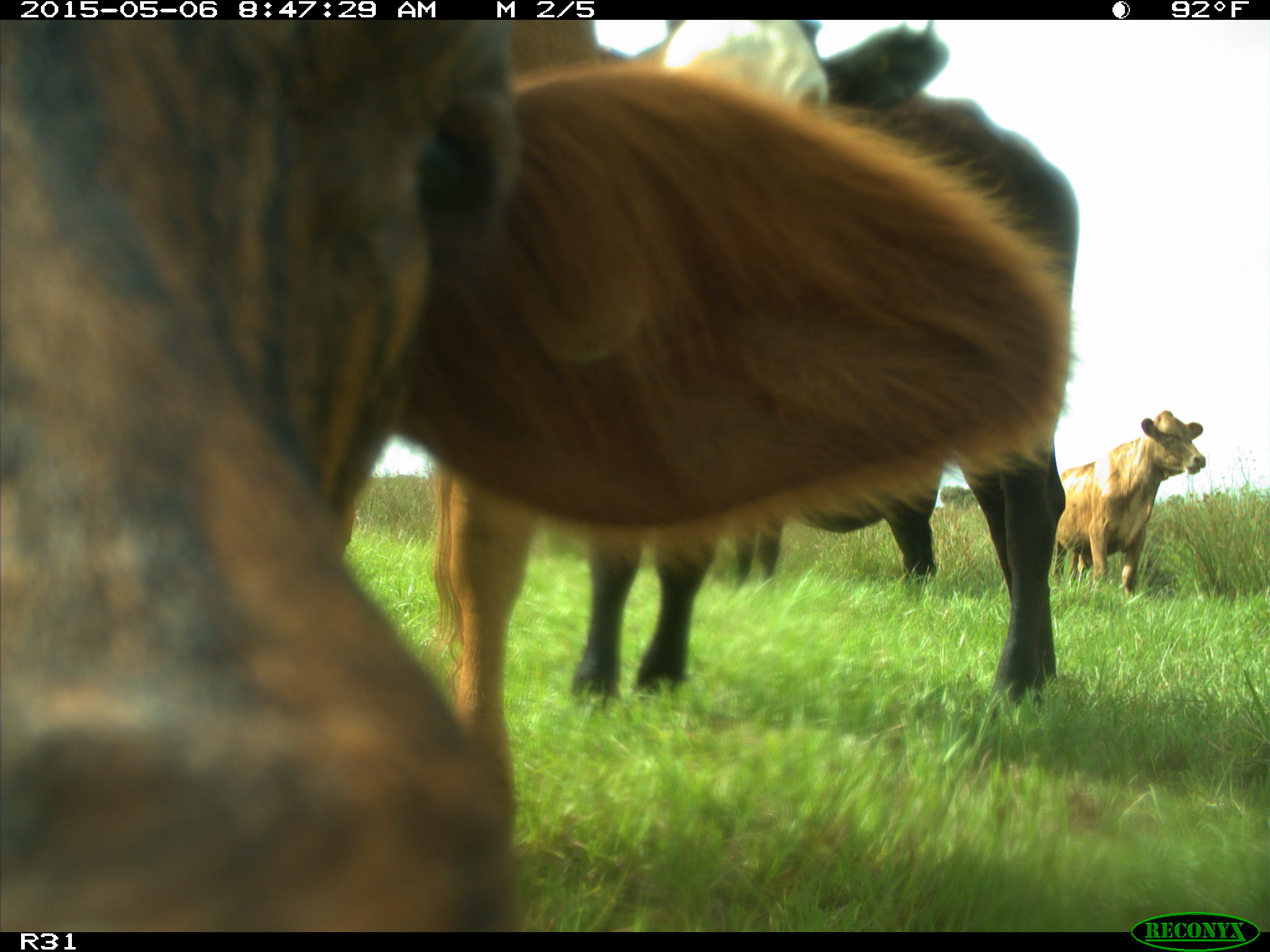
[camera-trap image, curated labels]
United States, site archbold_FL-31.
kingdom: Animalia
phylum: Chordata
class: Mammalia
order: Artiodactyla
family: Bovidae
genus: Bos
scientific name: Bos taurus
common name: domestic cow